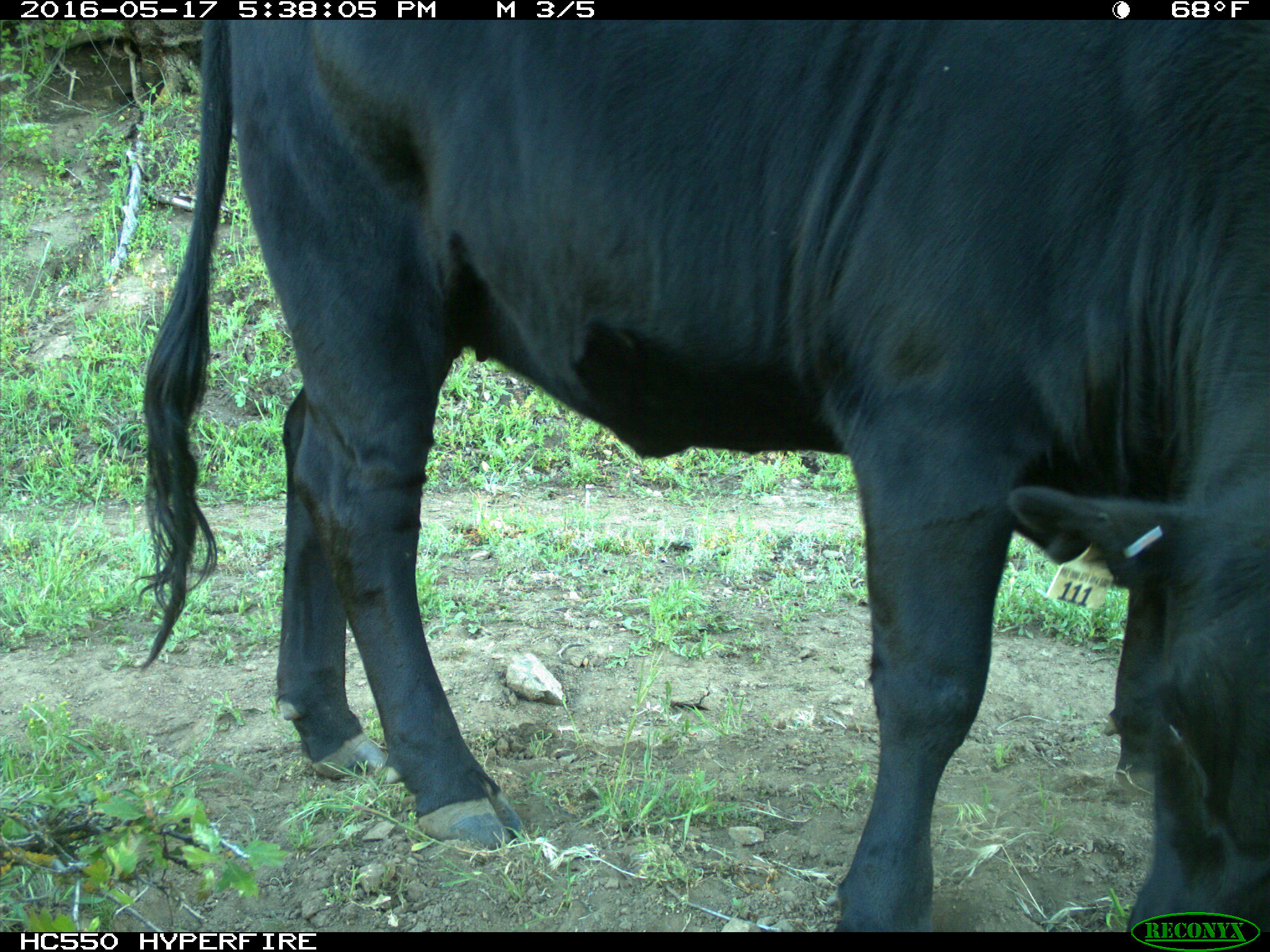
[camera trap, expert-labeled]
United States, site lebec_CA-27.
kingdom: Animalia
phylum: Chordata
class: Mammalia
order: Artiodactyla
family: Bovidae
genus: Bos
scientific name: Bos taurus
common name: domestic cow